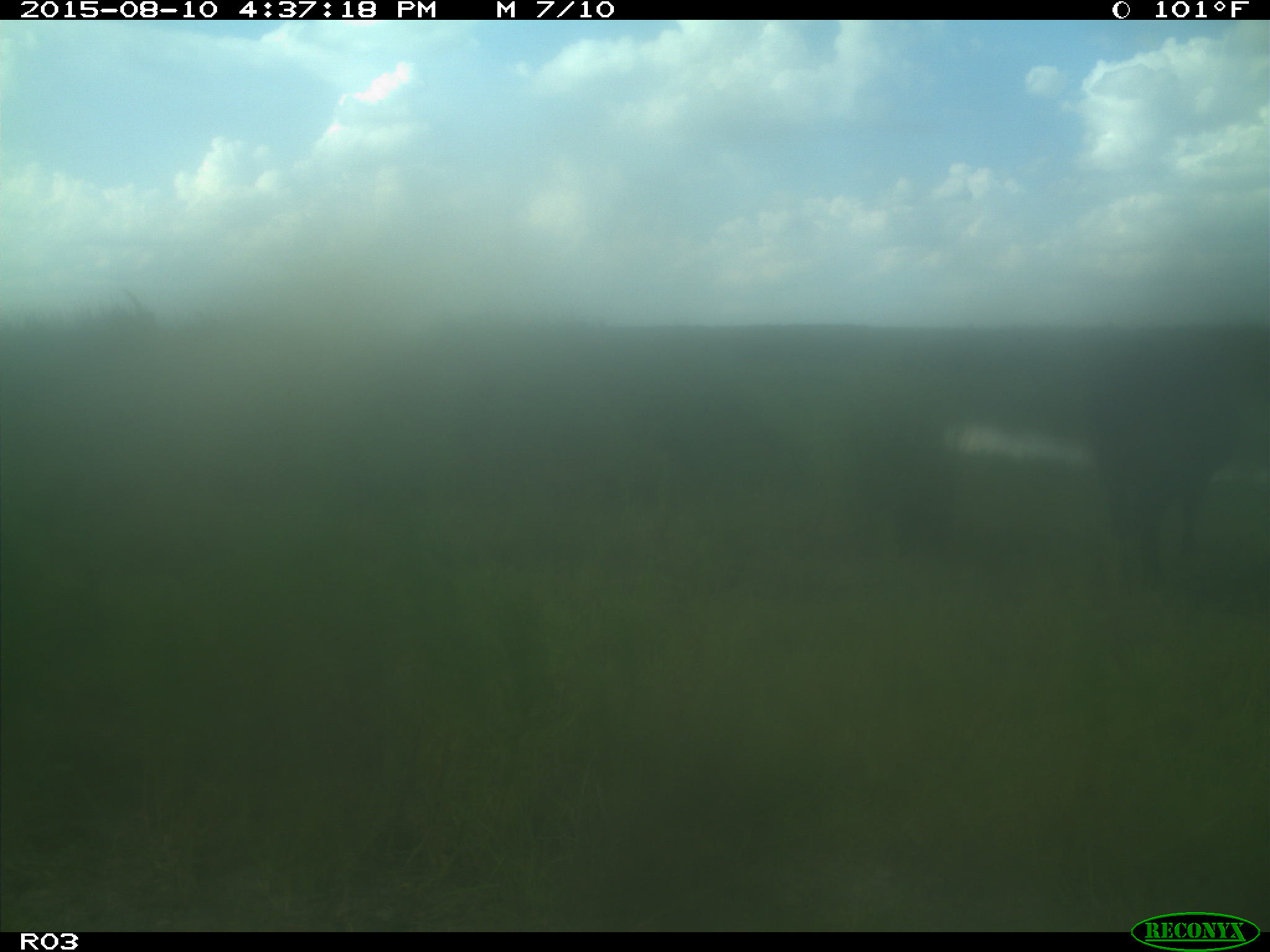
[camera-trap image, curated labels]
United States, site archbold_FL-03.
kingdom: Animalia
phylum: Chordata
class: Mammalia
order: Artiodactyla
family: Bovidae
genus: Bos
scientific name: Bos taurus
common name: domestic cow